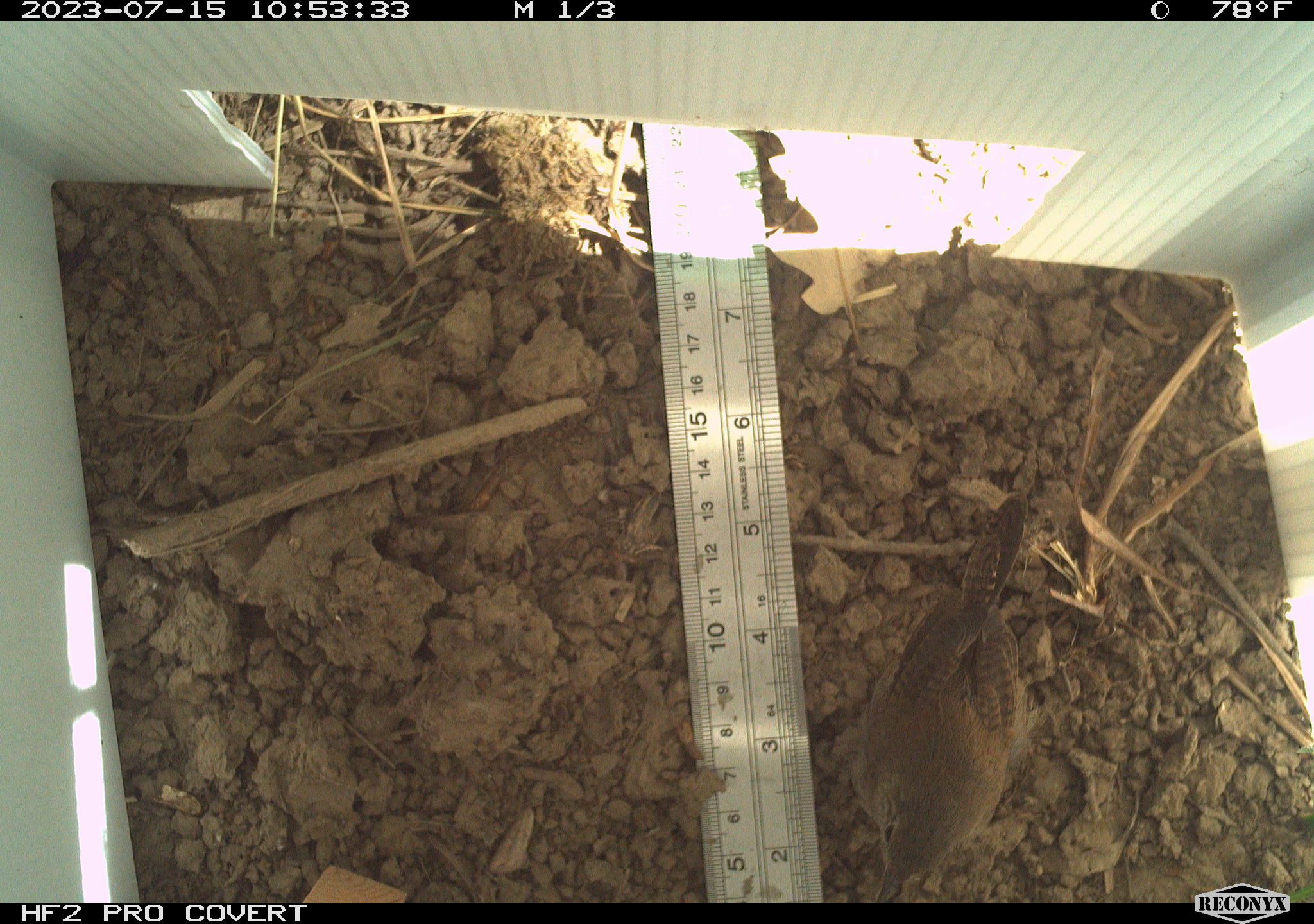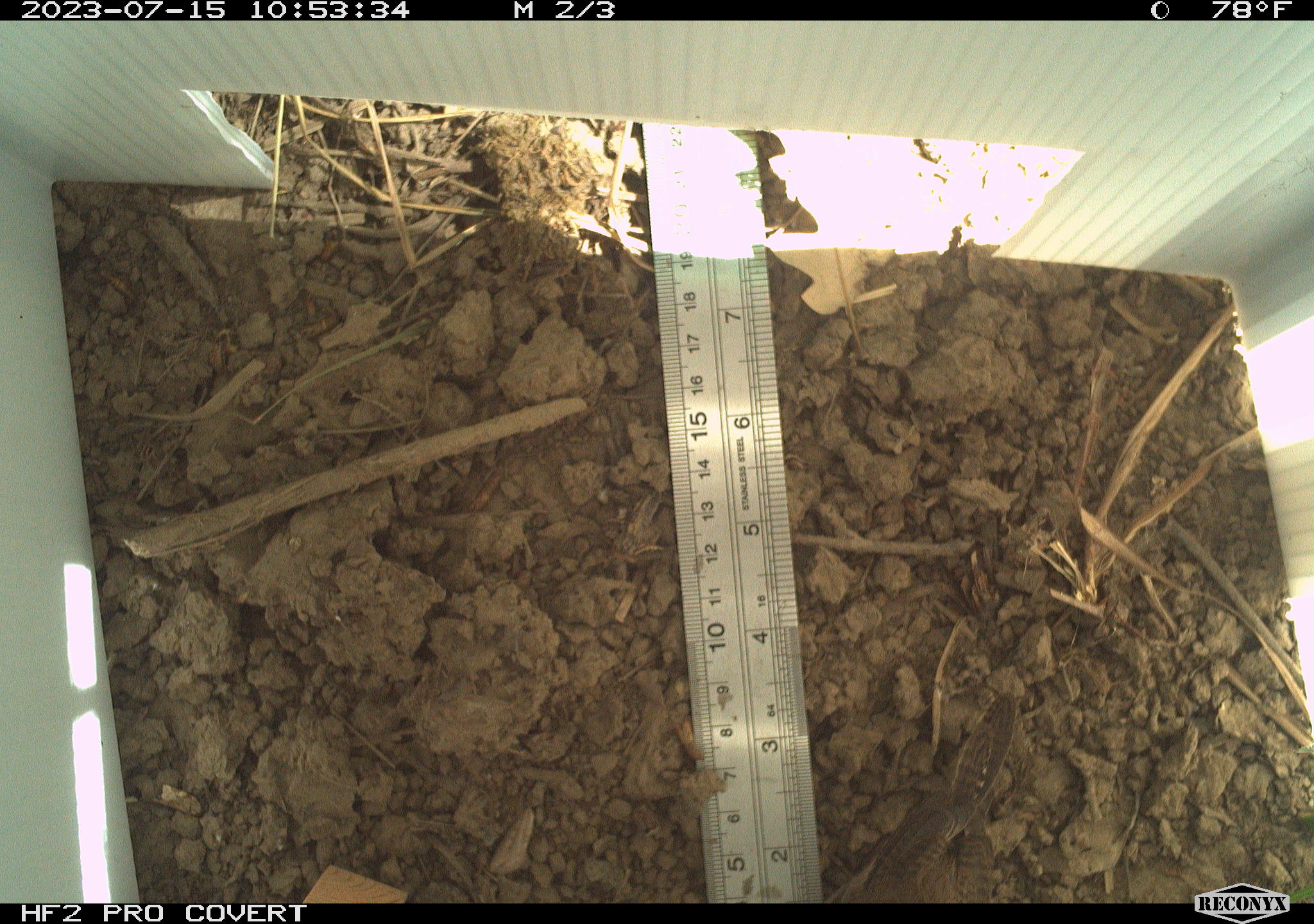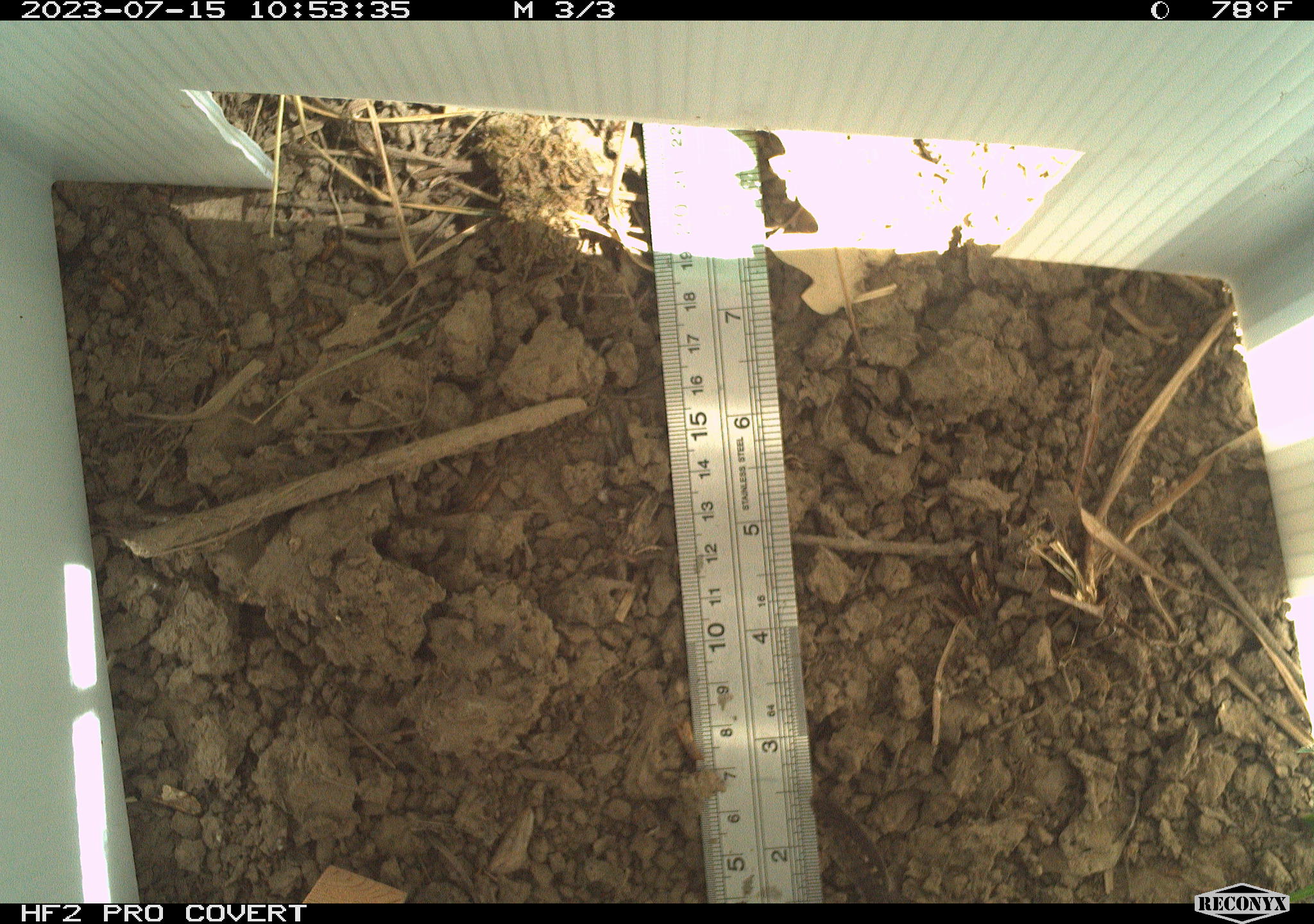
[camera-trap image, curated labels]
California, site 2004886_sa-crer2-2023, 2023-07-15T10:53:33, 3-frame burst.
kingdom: Animalia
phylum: Chordata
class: Aves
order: Passeriformes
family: Troglodytidae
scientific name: Troglodytidae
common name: wren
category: troglodytidae family